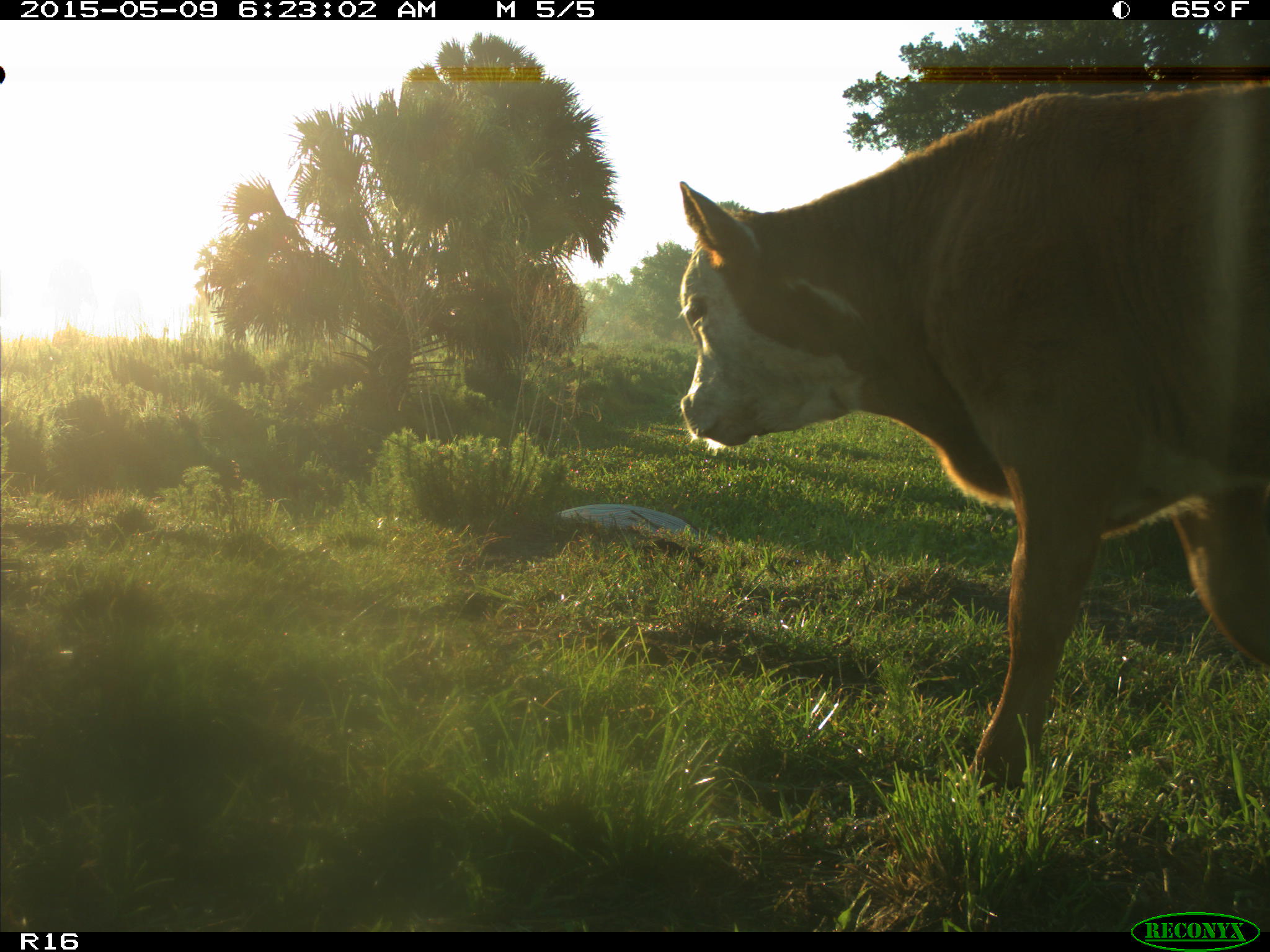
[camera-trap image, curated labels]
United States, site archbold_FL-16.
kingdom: Animalia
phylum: Chordata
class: Mammalia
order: Artiodactyla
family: Bovidae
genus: Bos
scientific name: Bos taurus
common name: domestic cow